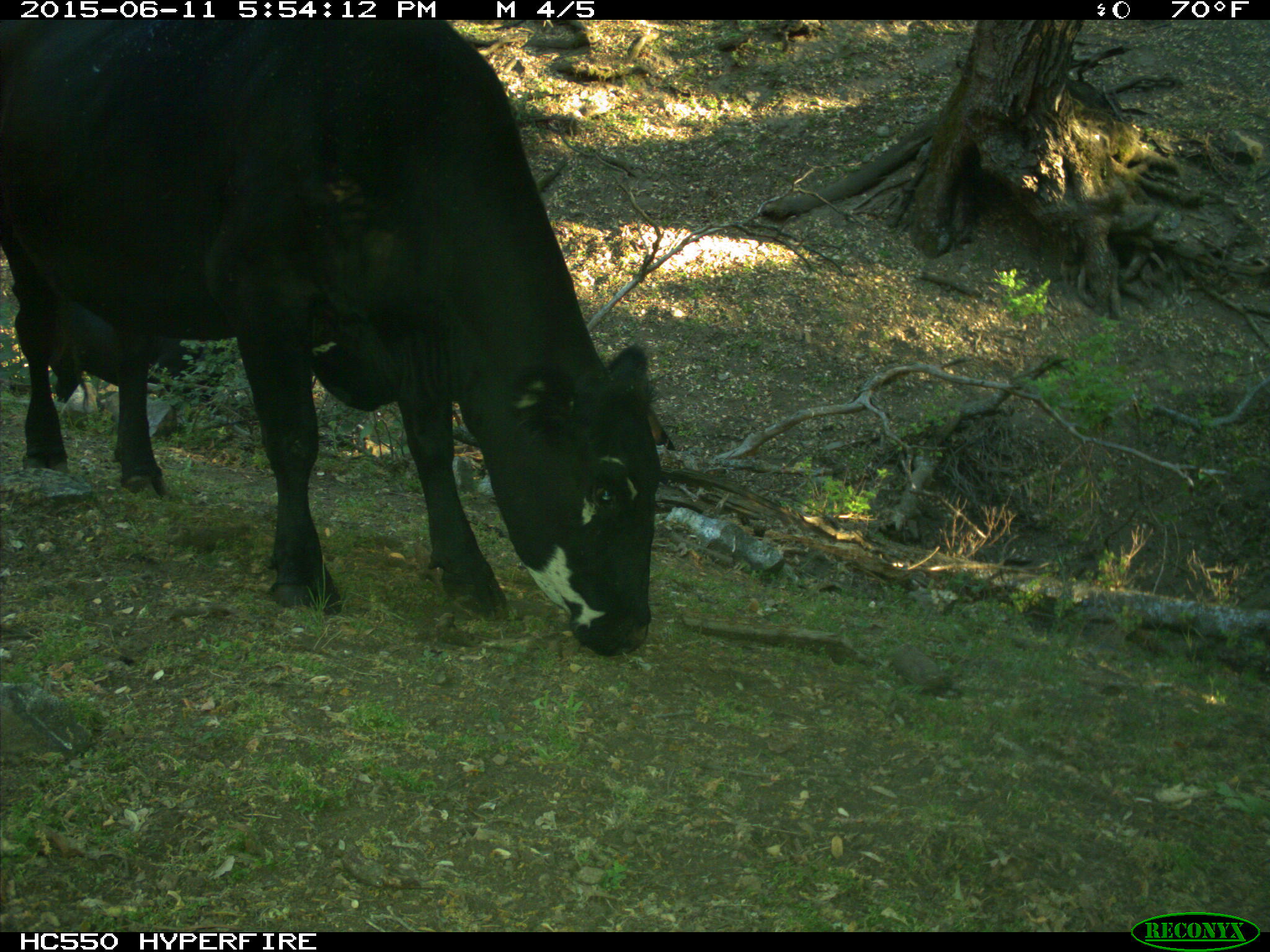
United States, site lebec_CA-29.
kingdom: Animalia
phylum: Chordata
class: Mammalia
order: Artiodactyla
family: Bovidae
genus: Bos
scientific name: Bos taurus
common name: domestic cow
Bos taurus (domestic cow).